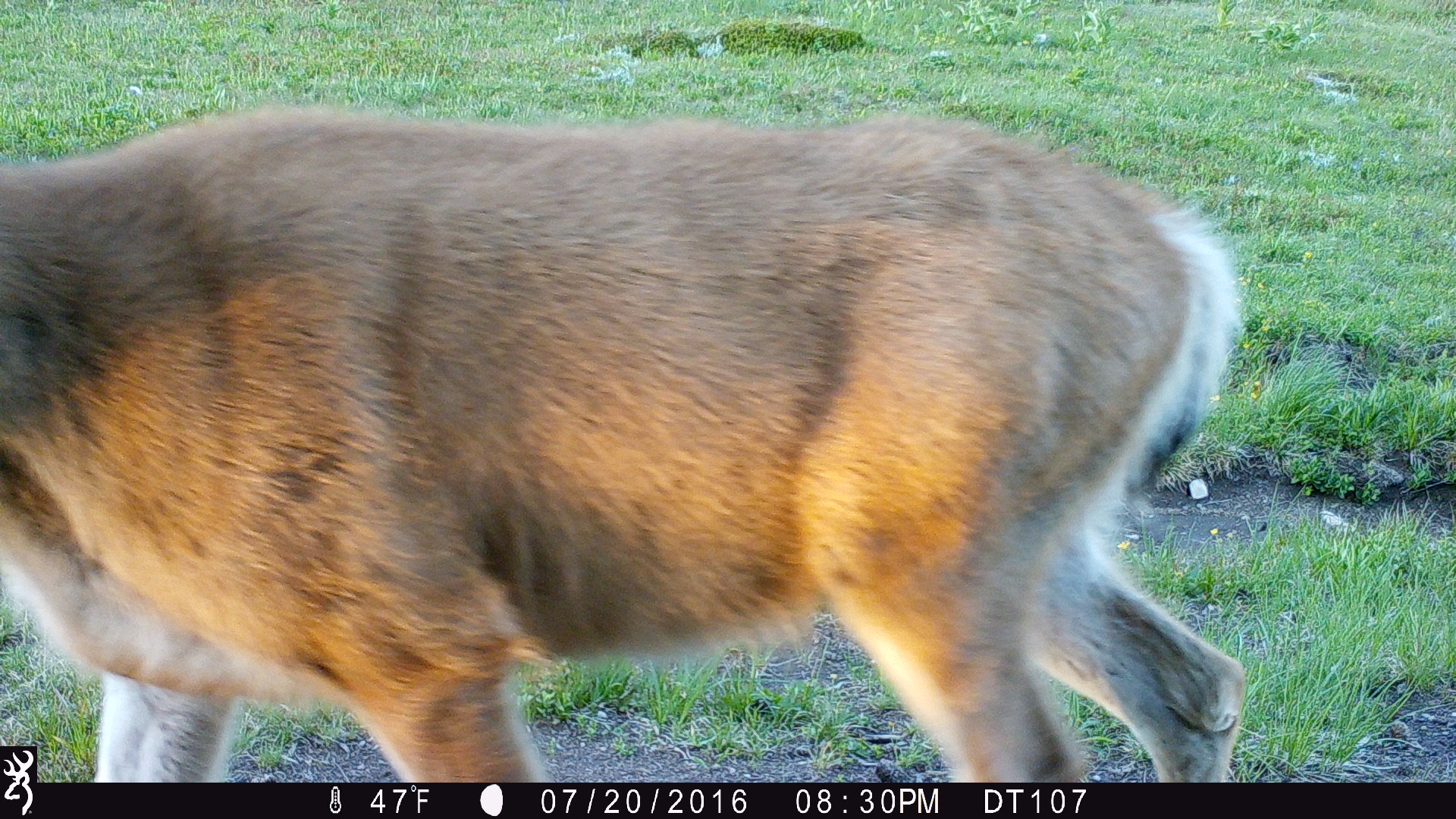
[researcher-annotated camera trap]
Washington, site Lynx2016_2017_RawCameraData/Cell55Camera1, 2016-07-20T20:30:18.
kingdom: Animalia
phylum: Chordata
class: Mammalia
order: Artiodactyla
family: Cervidae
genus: Odocoileus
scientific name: Odocoileus hemionus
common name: mule deer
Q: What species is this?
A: Odocoileus hemionus (mule deer).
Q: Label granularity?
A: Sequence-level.